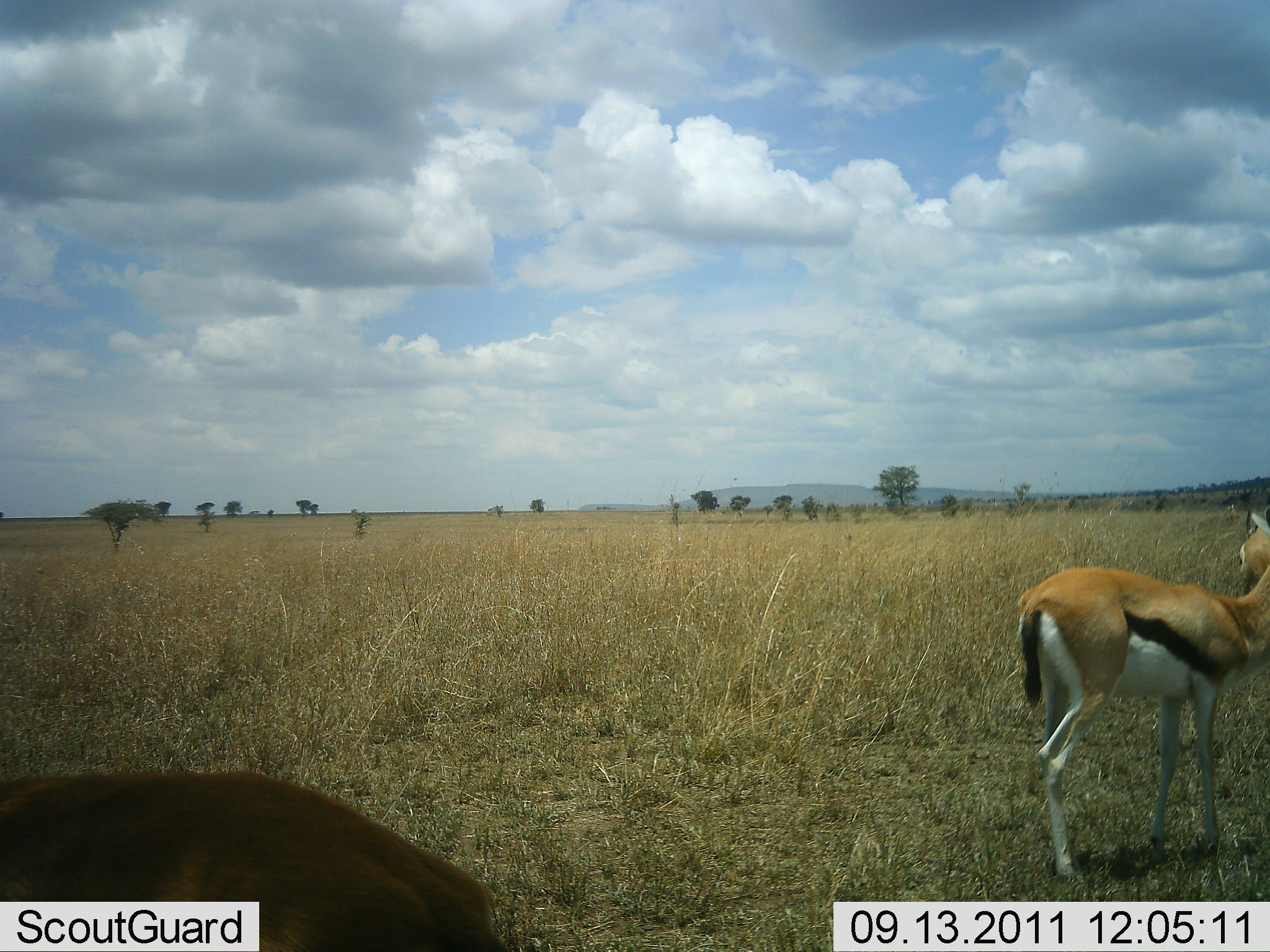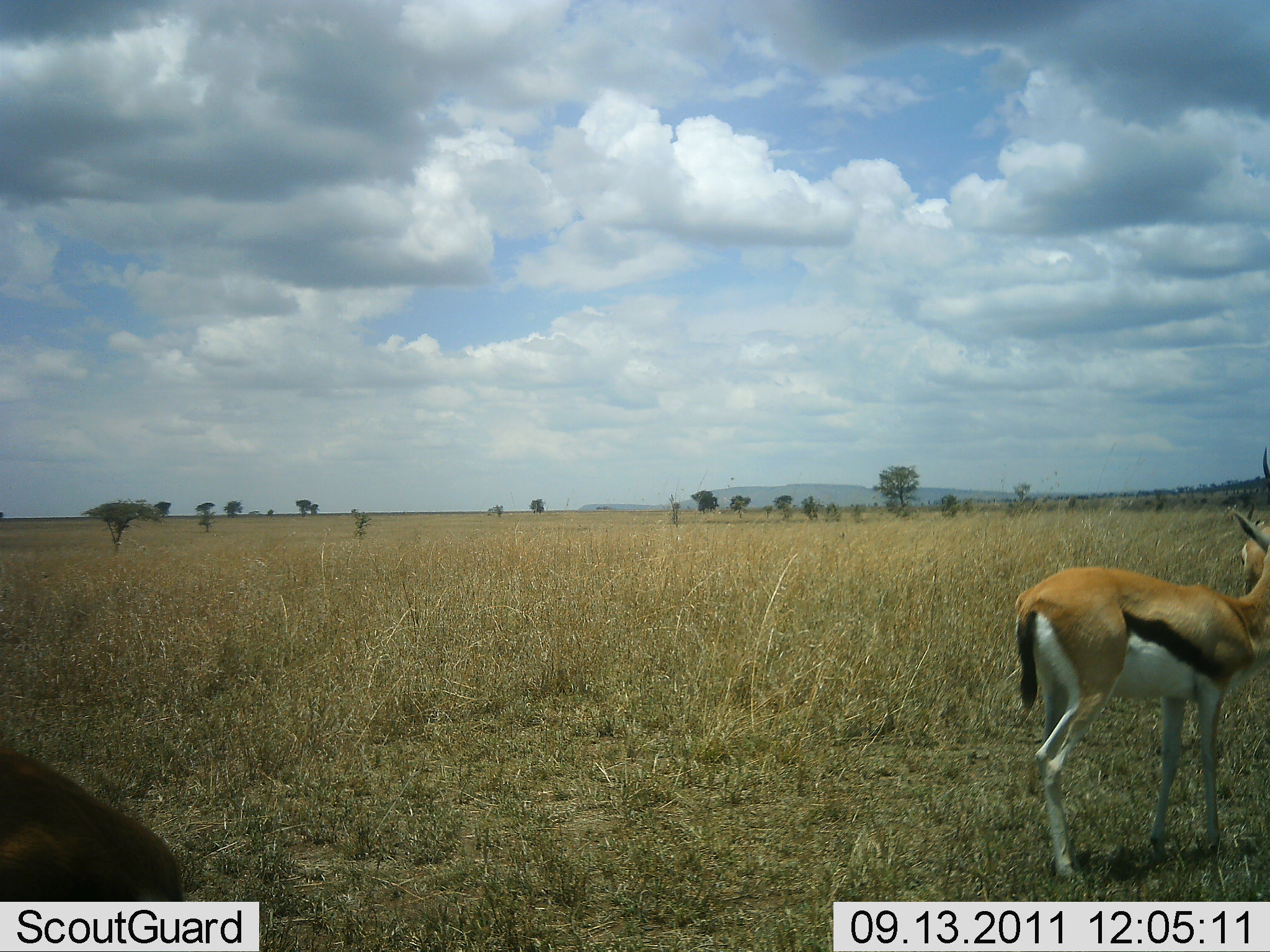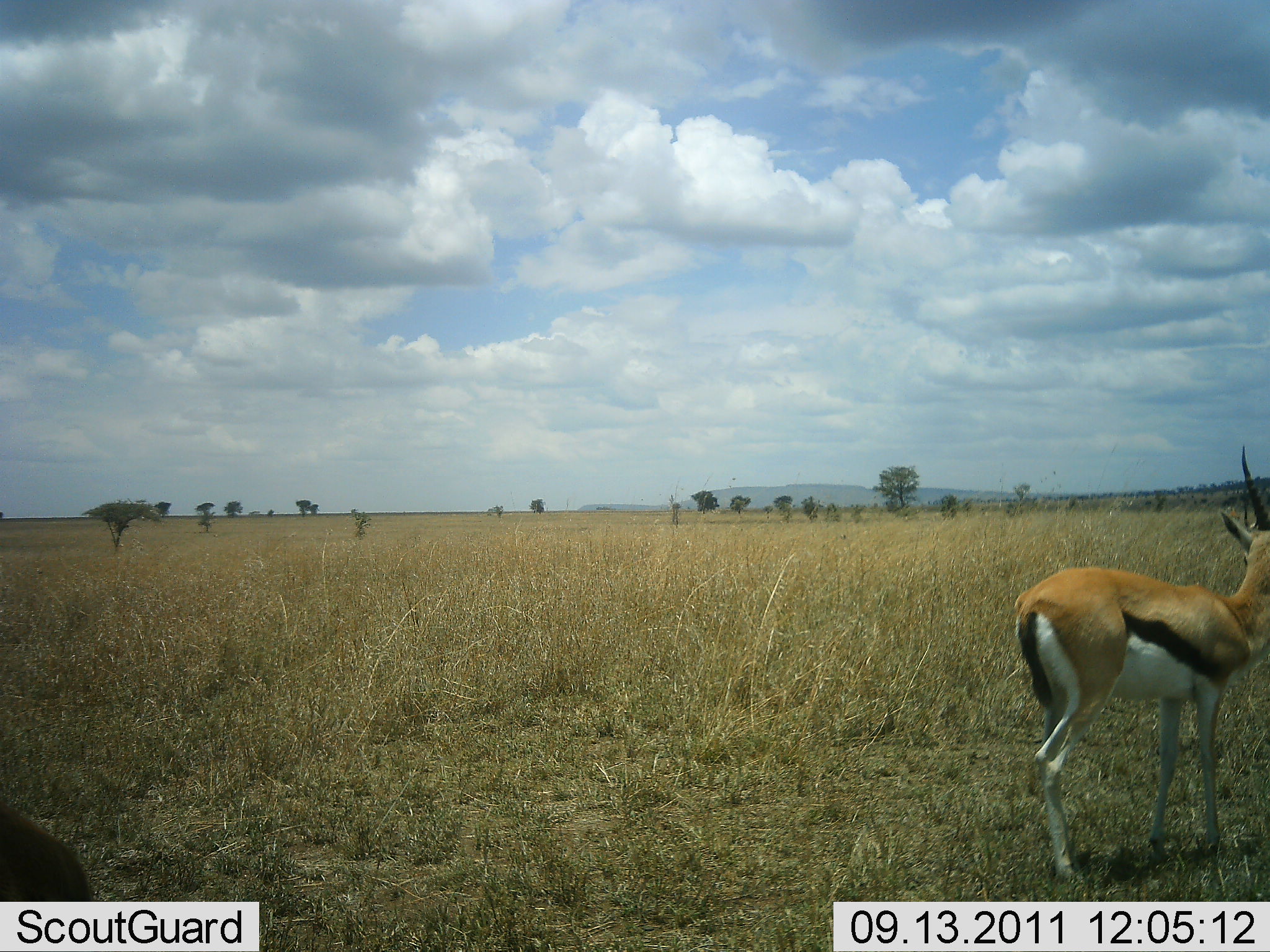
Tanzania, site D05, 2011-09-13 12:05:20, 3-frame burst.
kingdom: Animalia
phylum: Chordata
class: Mammalia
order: Artiodactyla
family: Bovidae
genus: Eudorcas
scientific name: Eudorcas thomsonii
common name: thomson's gazelle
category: gazellethomsons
Gazellethomsons (thomson's gazelle) (Eudorcas thomsonii), count 2. Behavior (volunteer vote fractions): standing 83%, resting 0%, moving 42%, interacting 0%. Young present (vote fraction): 0%. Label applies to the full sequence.